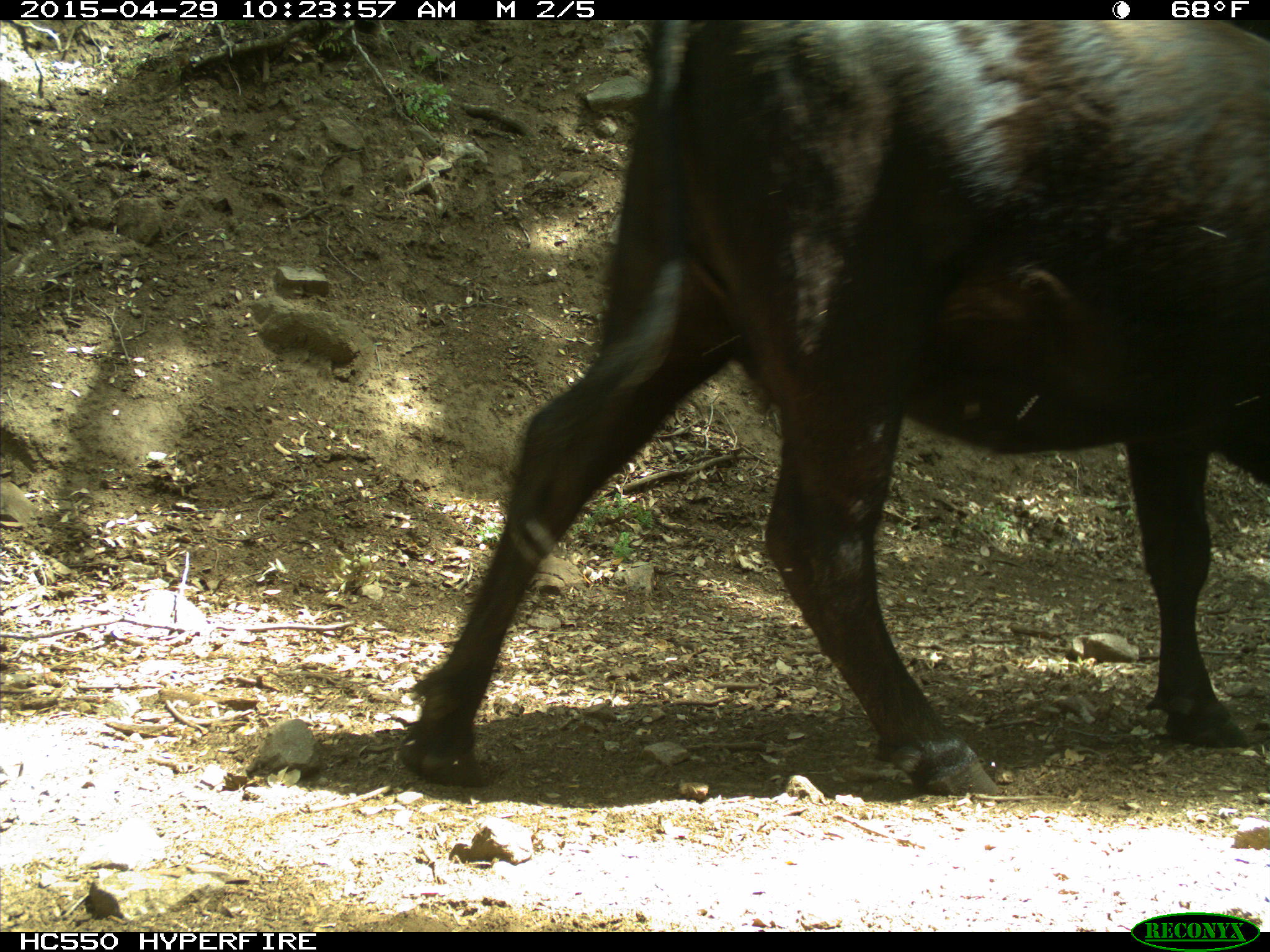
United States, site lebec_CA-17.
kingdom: Animalia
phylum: Chordata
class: Mammalia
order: Artiodactyla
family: Bovidae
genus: Bos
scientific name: Bos taurus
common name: domestic cow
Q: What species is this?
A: Bos taurus (domestic cow).